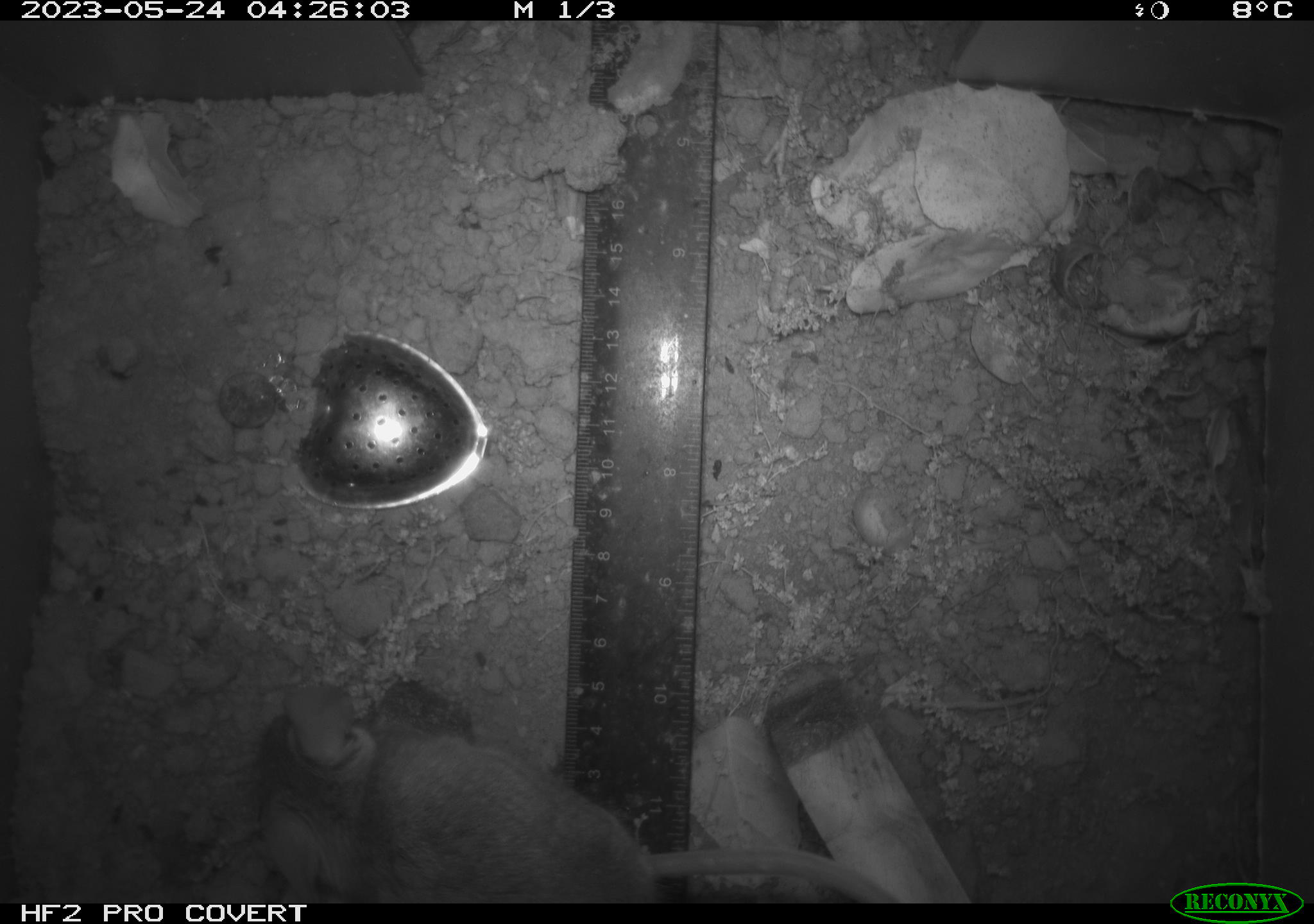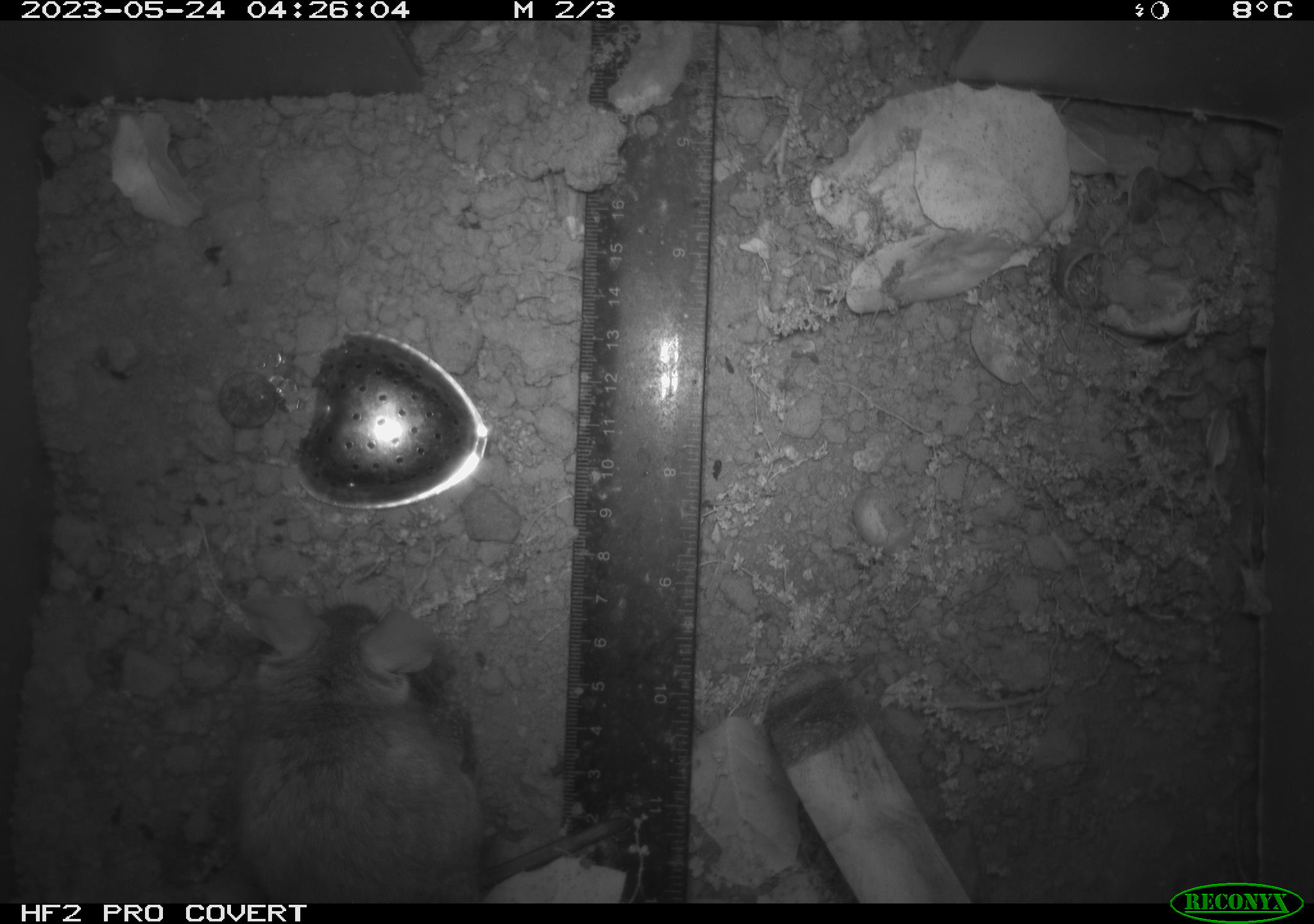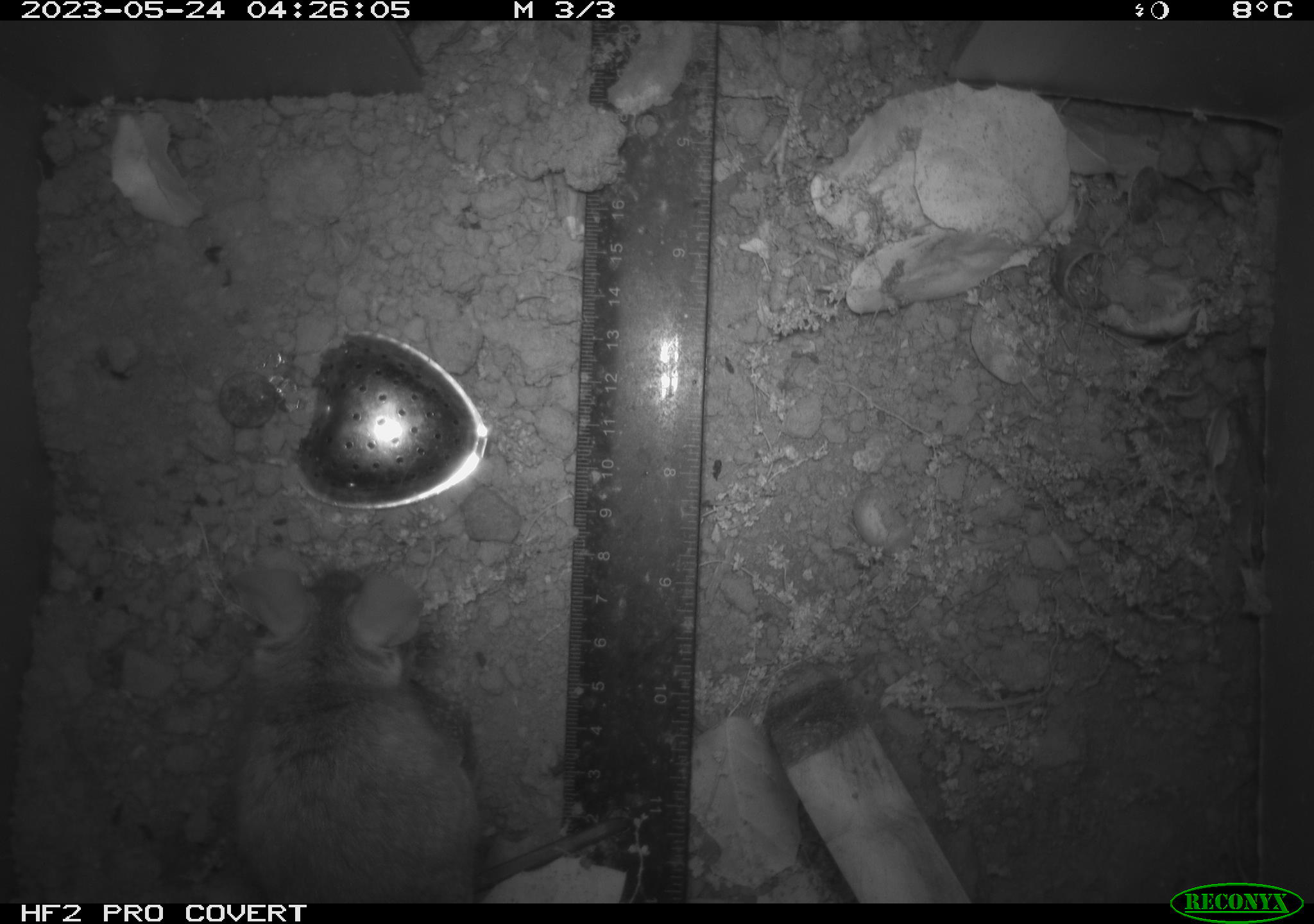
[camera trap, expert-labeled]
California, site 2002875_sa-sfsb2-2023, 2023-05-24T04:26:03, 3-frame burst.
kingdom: Animalia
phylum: Chordata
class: Mammalia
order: Rodentia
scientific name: Rodentia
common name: mouse species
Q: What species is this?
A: Mouse species (Rodentia).